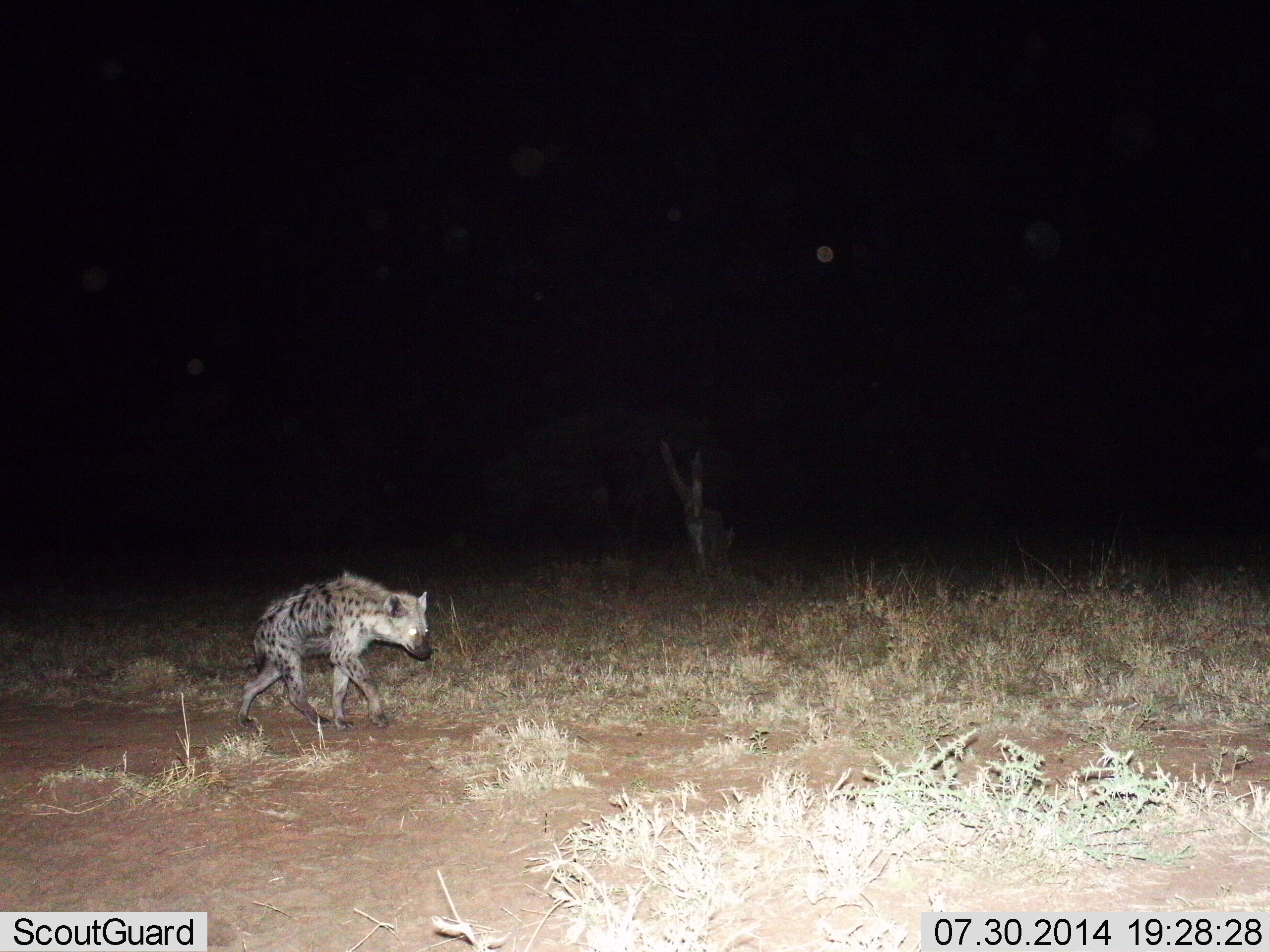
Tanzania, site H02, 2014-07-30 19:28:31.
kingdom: Animalia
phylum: Chordata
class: Mammalia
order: Carnivora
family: Hyaenidae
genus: Crocuta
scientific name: Crocuta crocuta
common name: spotted hyena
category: hyenaspotted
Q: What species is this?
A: Hyenaspotted (spotted hyena) (Crocuta crocuta).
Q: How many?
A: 1.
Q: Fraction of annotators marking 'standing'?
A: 20%.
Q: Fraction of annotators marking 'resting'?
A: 0%.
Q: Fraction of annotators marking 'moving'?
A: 80%.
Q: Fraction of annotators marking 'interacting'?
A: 0%.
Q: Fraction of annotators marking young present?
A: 0%.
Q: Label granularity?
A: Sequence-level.